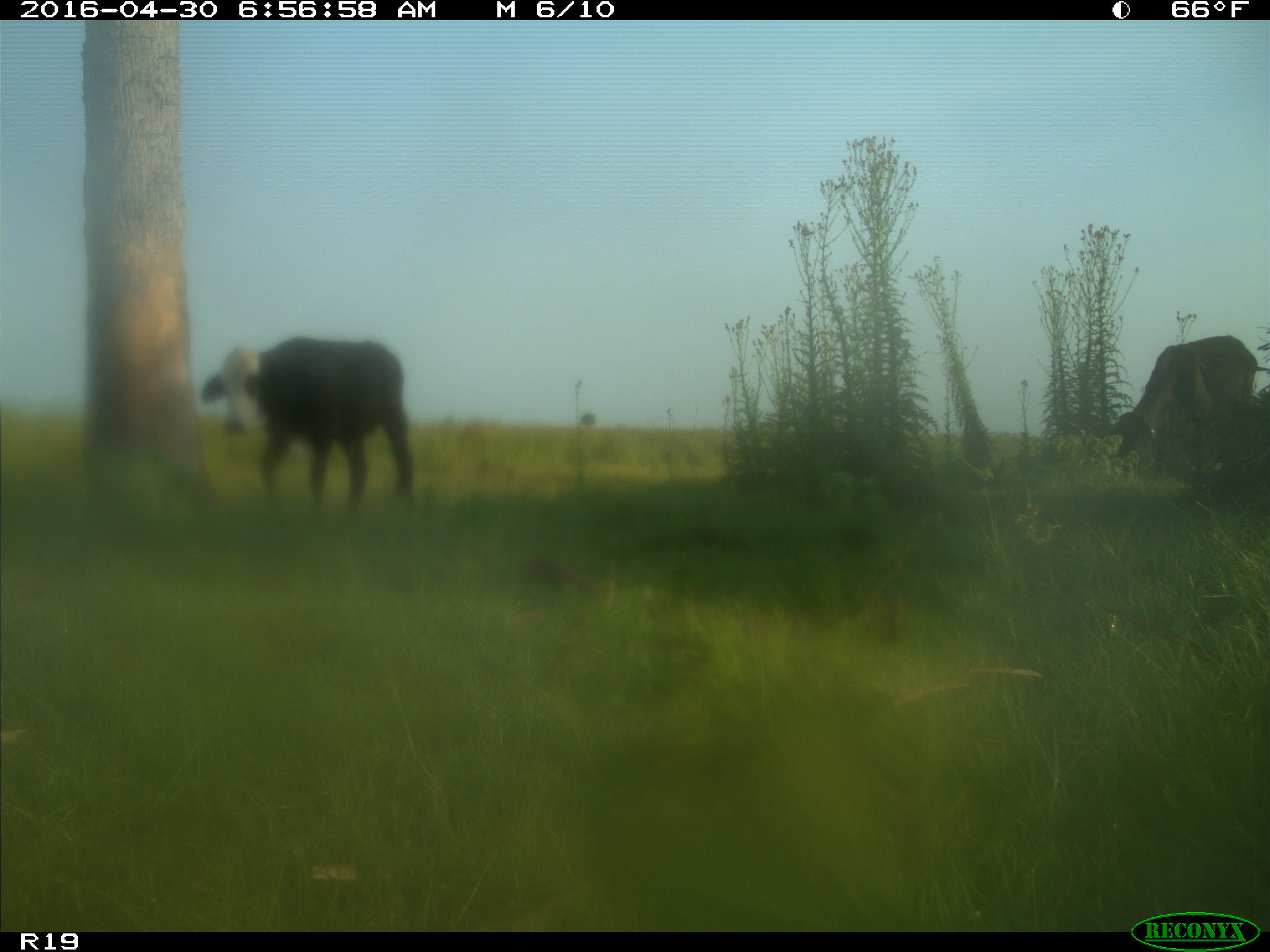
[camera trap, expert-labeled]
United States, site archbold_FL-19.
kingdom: Animalia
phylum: Chordata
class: Mammalia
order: Artiodactyla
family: Bovidae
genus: Bos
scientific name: Bos taurus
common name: domestic cow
Bos taurus (domestic cow).